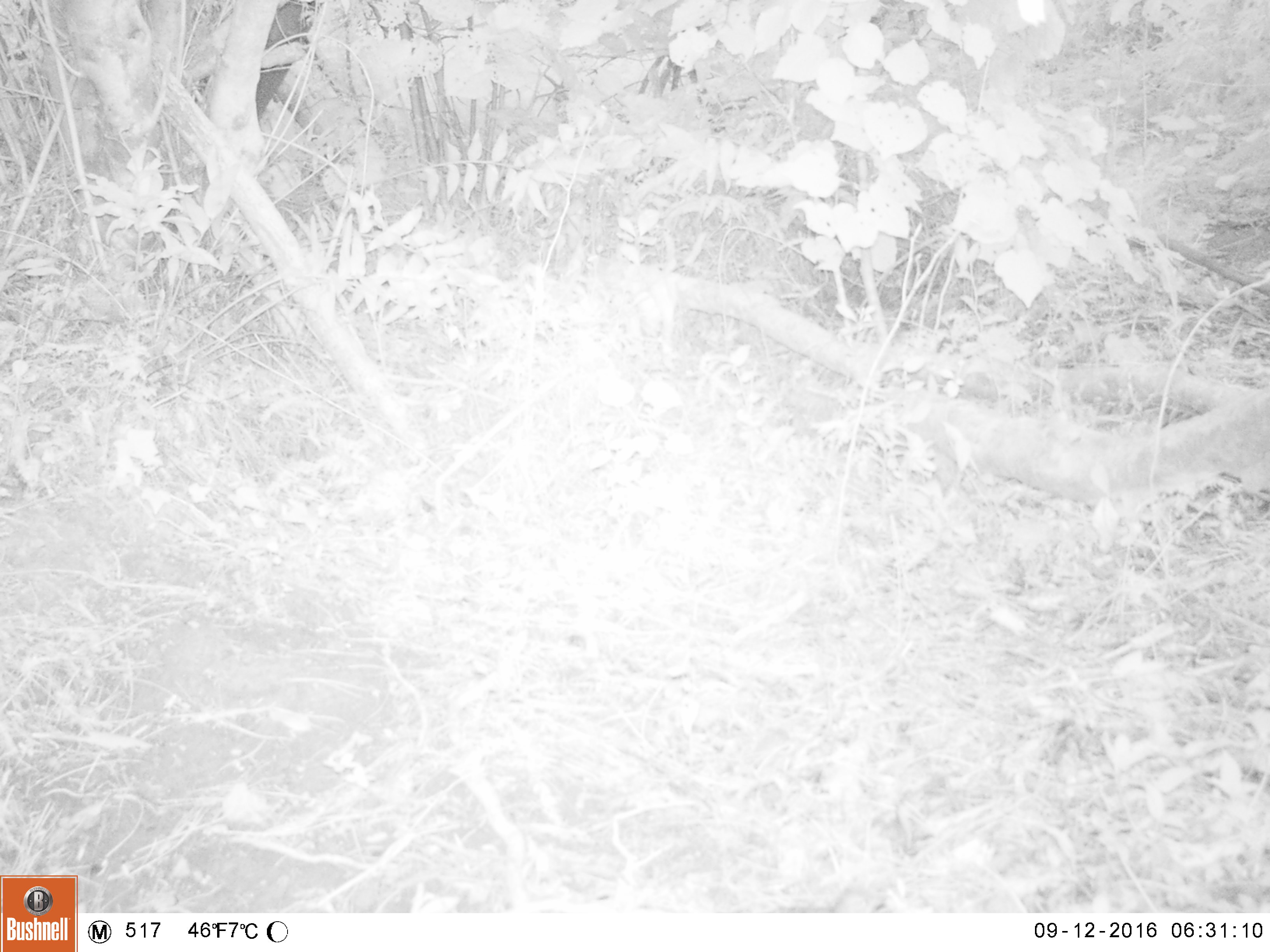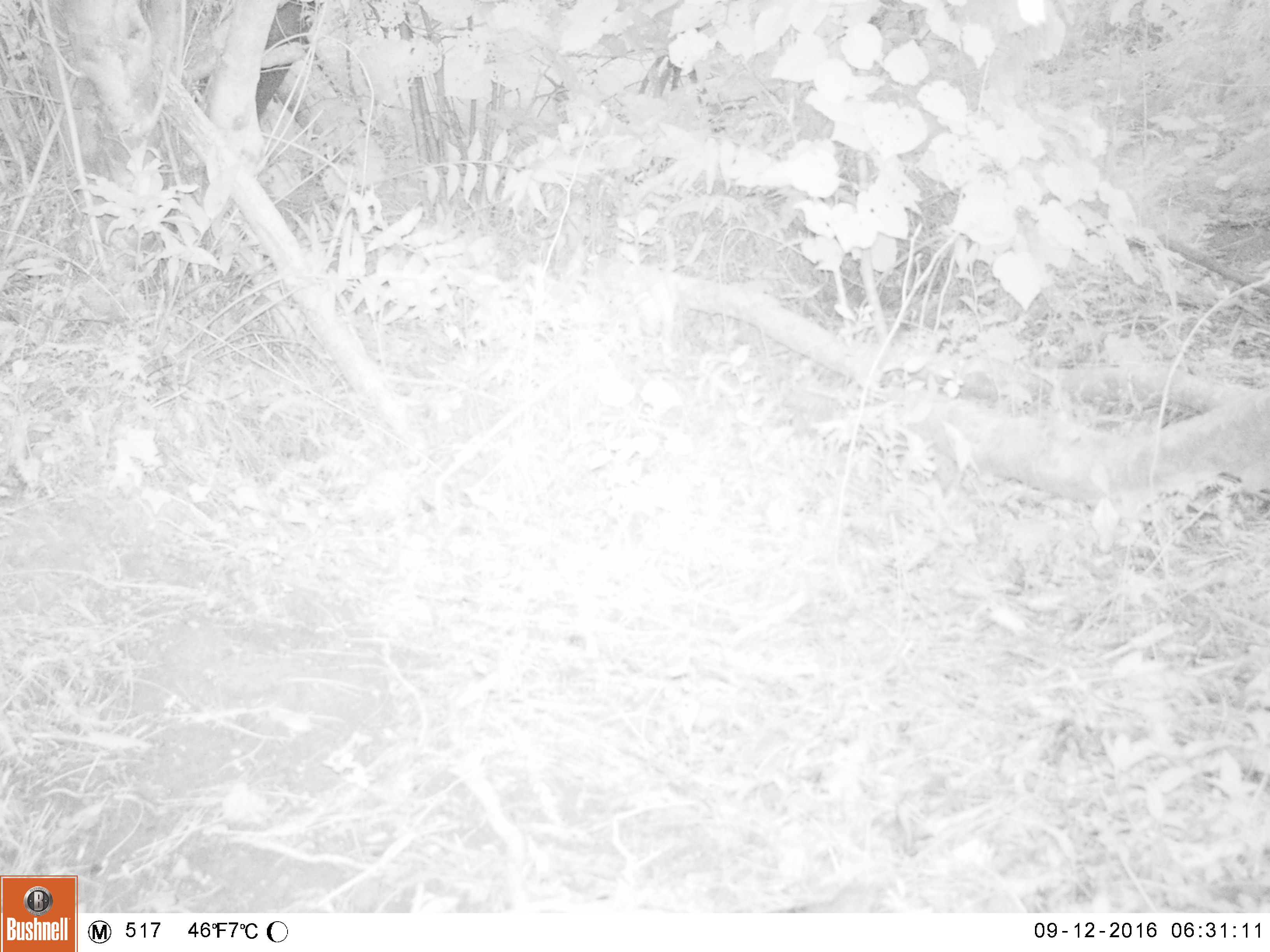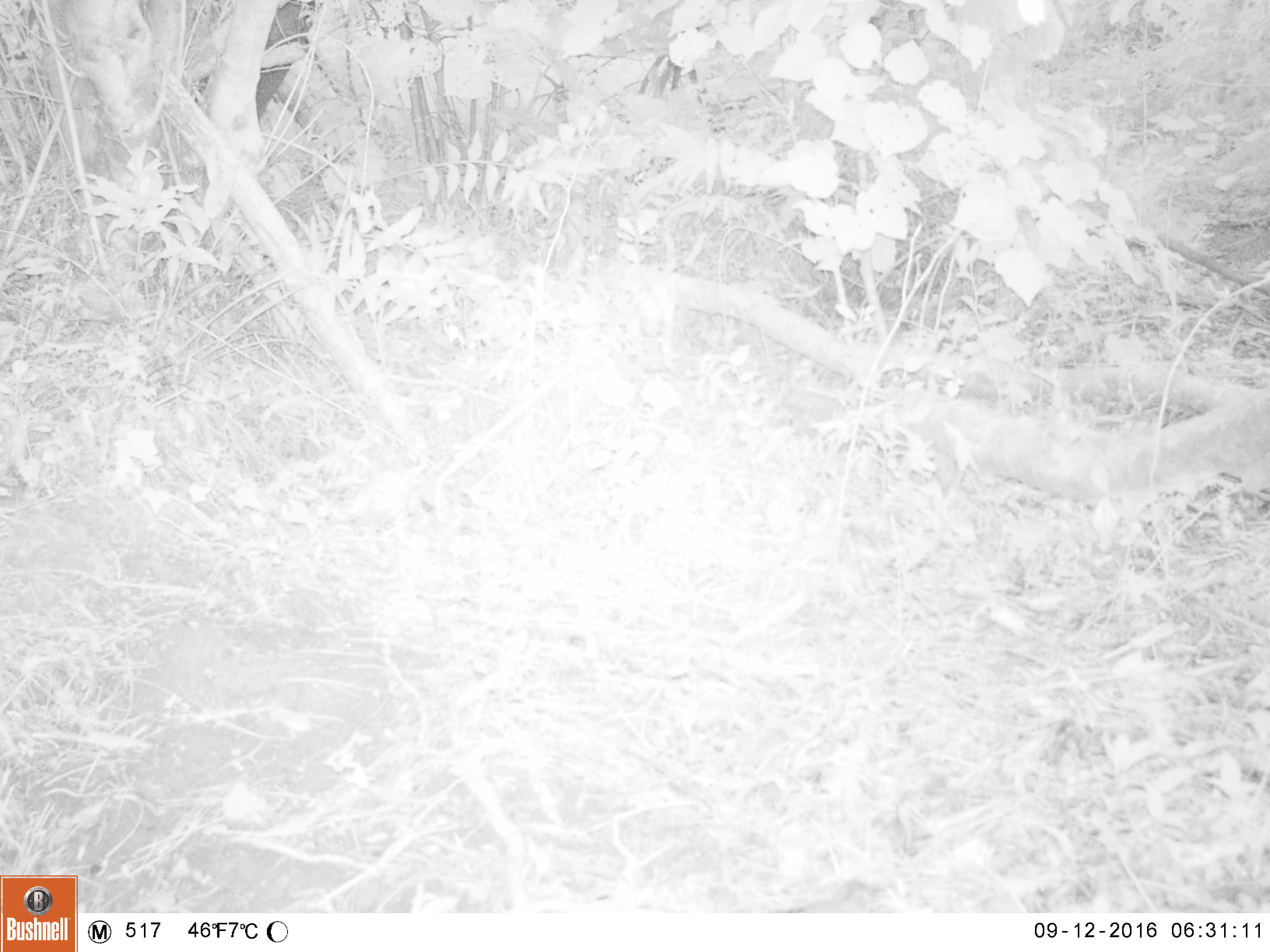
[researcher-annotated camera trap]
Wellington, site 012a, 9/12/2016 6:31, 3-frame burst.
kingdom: Animalia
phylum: Chordata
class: Aves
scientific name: Aves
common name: bird